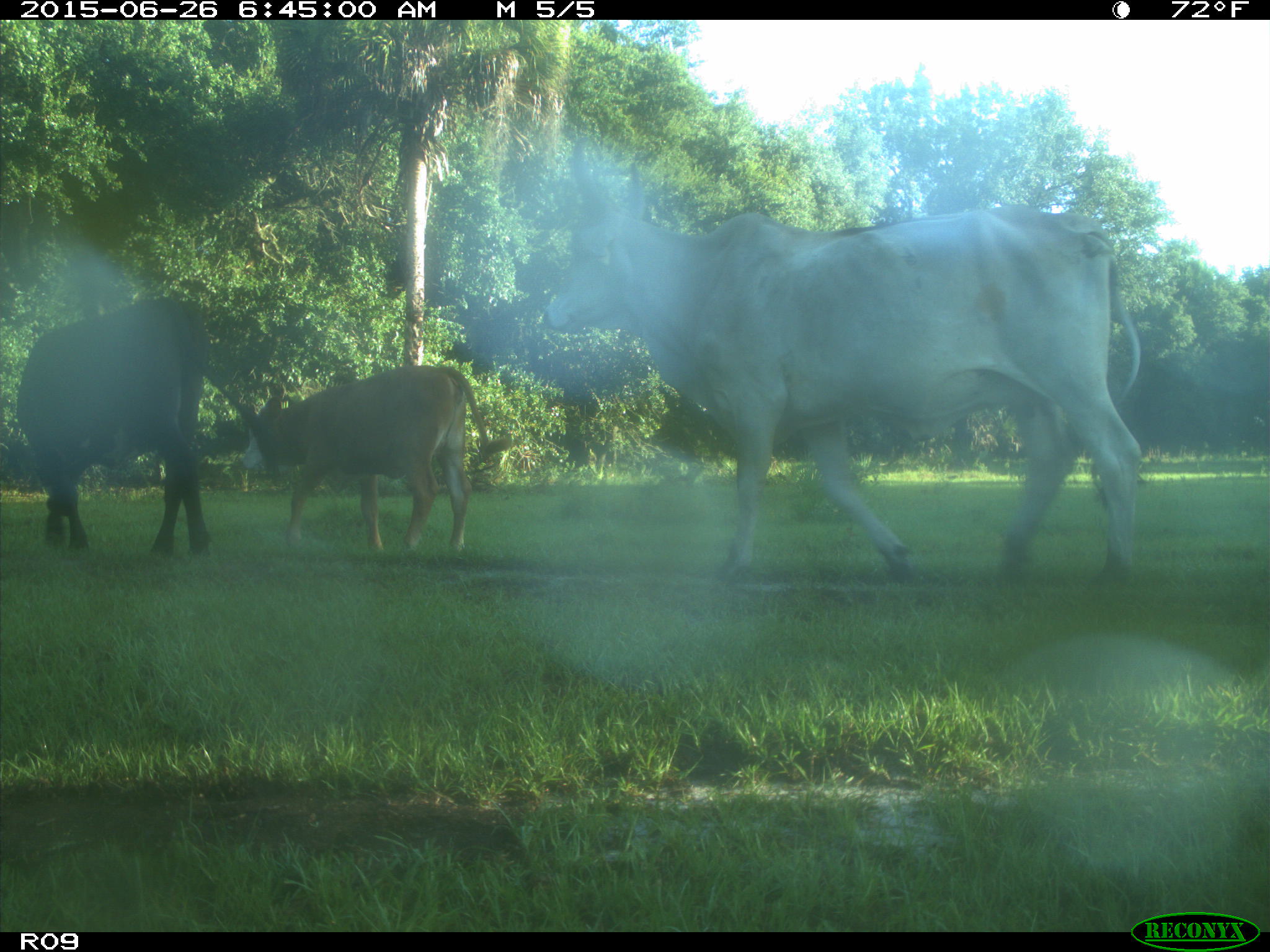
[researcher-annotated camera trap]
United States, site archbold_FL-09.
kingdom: Animalia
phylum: Chordata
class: Mammalia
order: Artiodactyla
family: Bovidae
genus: Bos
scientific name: Bos taurus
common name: domestic cow